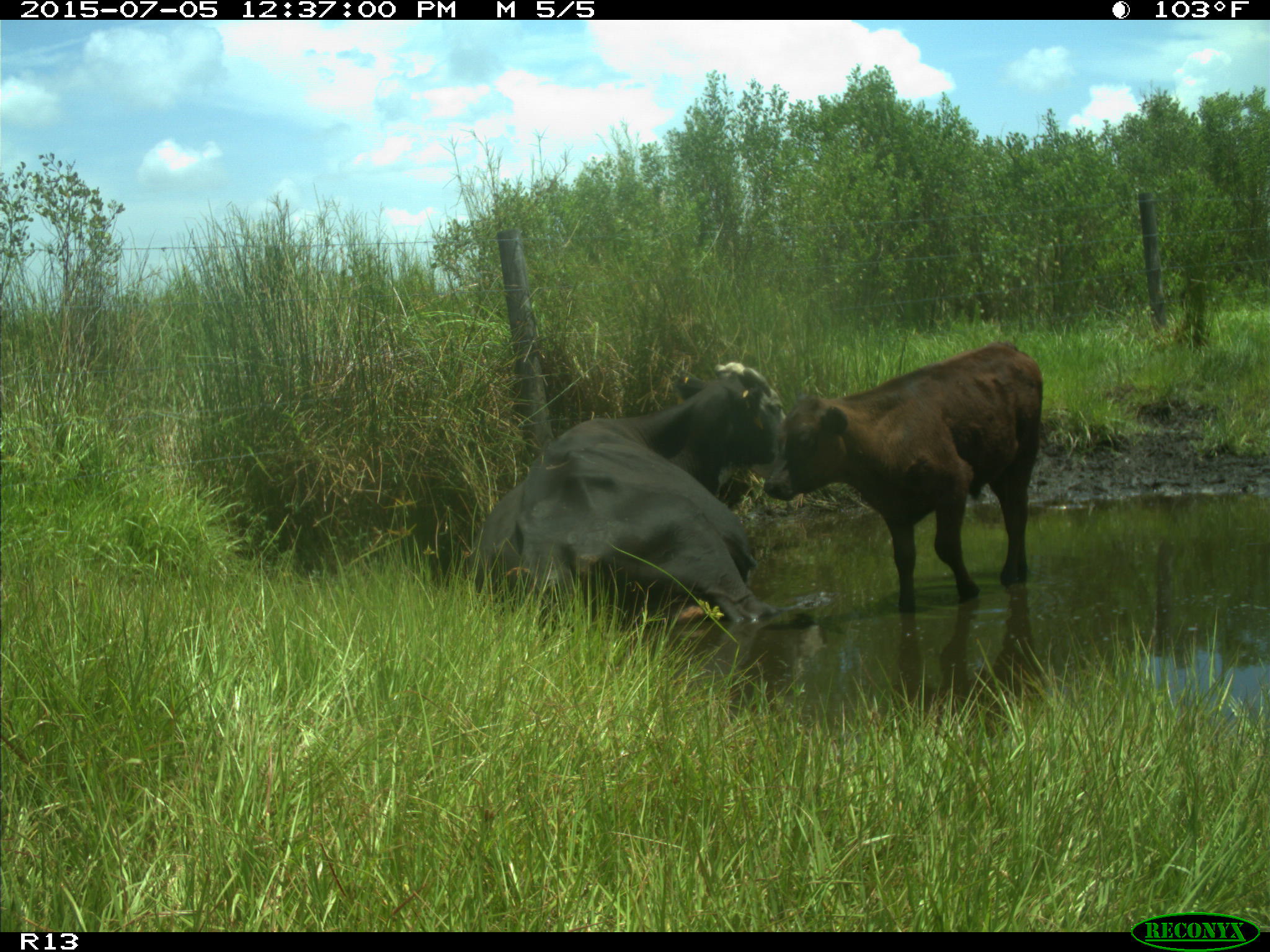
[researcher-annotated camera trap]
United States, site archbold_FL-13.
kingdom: Animalia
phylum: Chordata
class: Mammalia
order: Artiodactyla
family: Bovidae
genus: Bos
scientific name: Bos taurus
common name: domestic cow